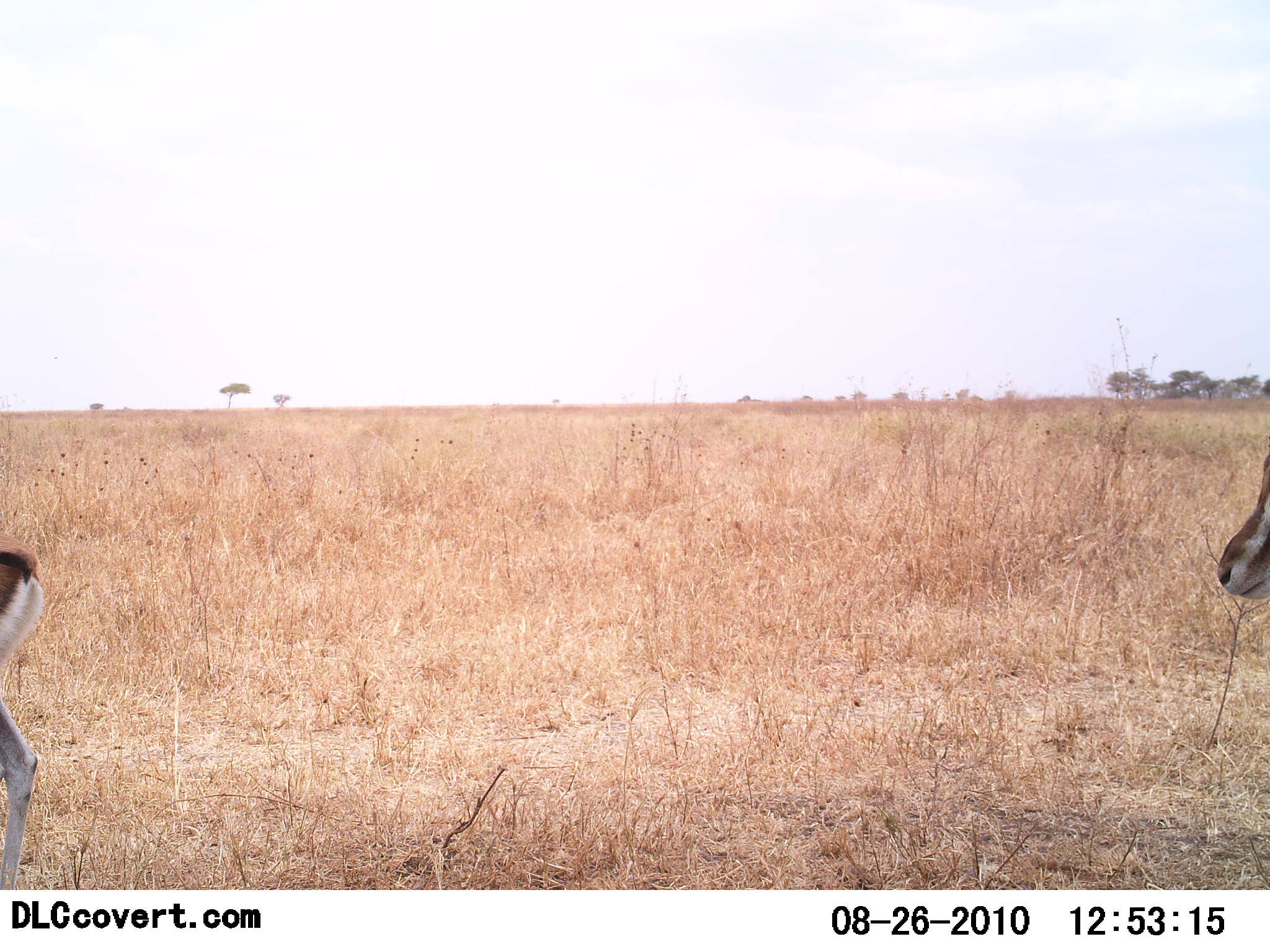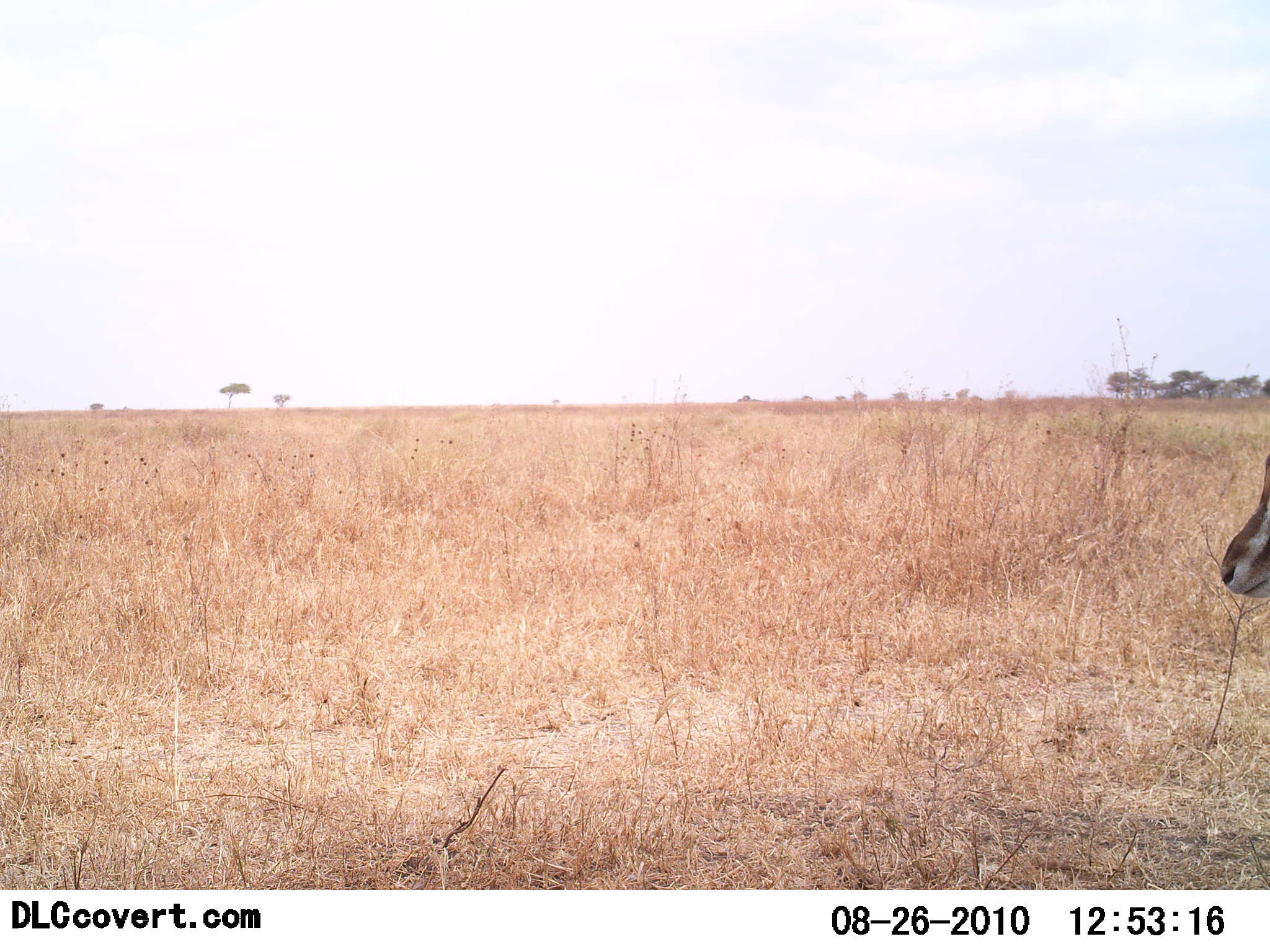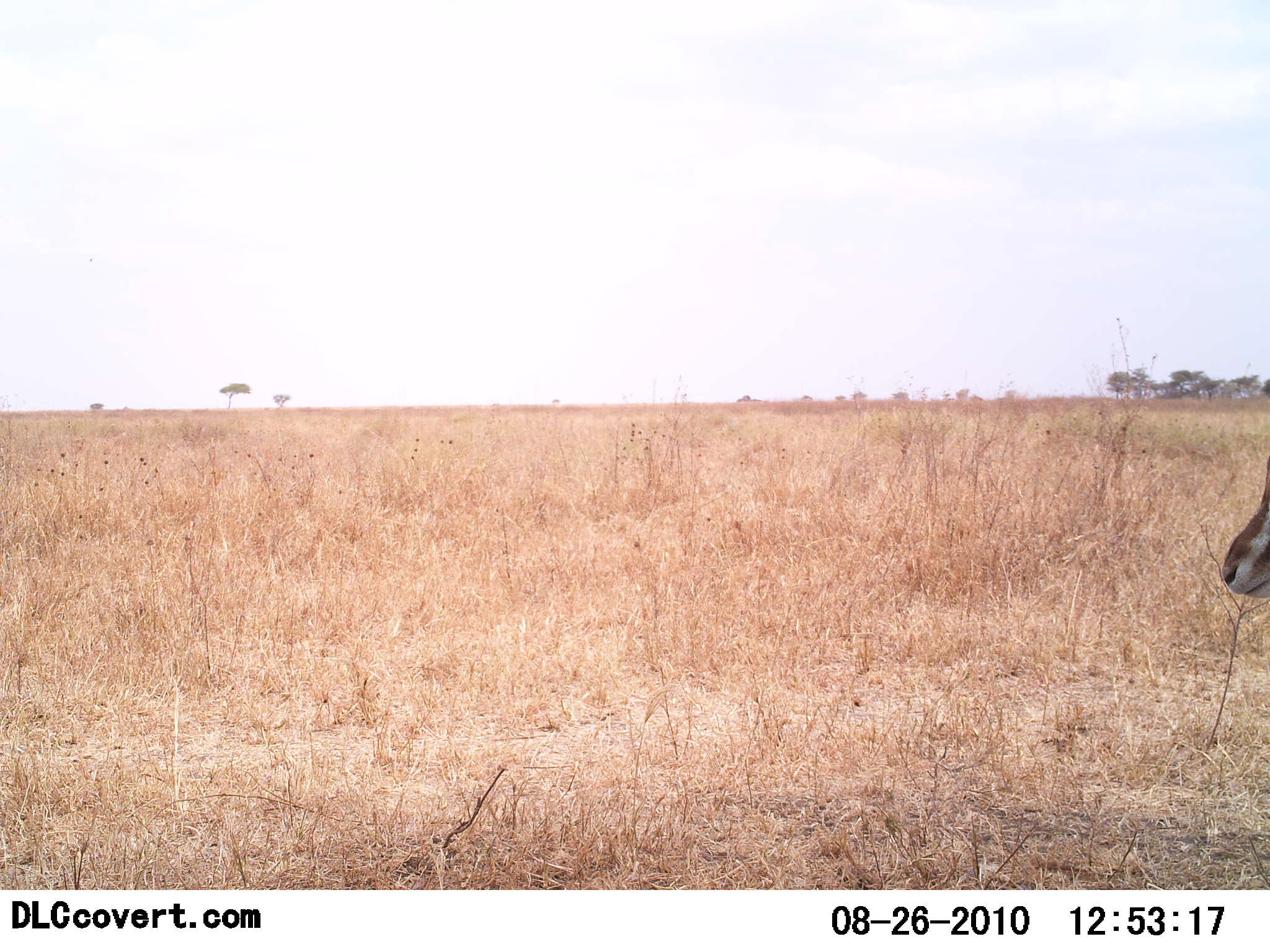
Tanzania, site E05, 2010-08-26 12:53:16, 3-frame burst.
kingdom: Animalia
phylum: Chordata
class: Mammalia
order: Artiodactyla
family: Bovidae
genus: Nanger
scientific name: Nanger granti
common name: grant's gazelle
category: gazellegrants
Gazellegrants (grant's gazelle) (Nanger granti), count 2. Behavior (volunteer vote fractions): standing 27%, resting 0%, moving 73%, interacting 0%. Young present (vote fraction): 0%. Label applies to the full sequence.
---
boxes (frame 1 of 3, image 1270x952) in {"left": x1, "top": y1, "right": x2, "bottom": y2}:
animal: {"left": 0, "top": 531, "right": 44, "bottom": 889}; {"left": 1217, "top": 450, "right": 1270, "bottom": 601}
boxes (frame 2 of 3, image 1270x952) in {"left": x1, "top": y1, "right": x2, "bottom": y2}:
animal: {"left": 1220, "top": 452, "right": 1270, "bottom": 599}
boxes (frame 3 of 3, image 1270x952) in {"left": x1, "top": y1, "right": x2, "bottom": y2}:
animal: {"left": 1220, "top": 449, "right": 1270, "bottom": 600}